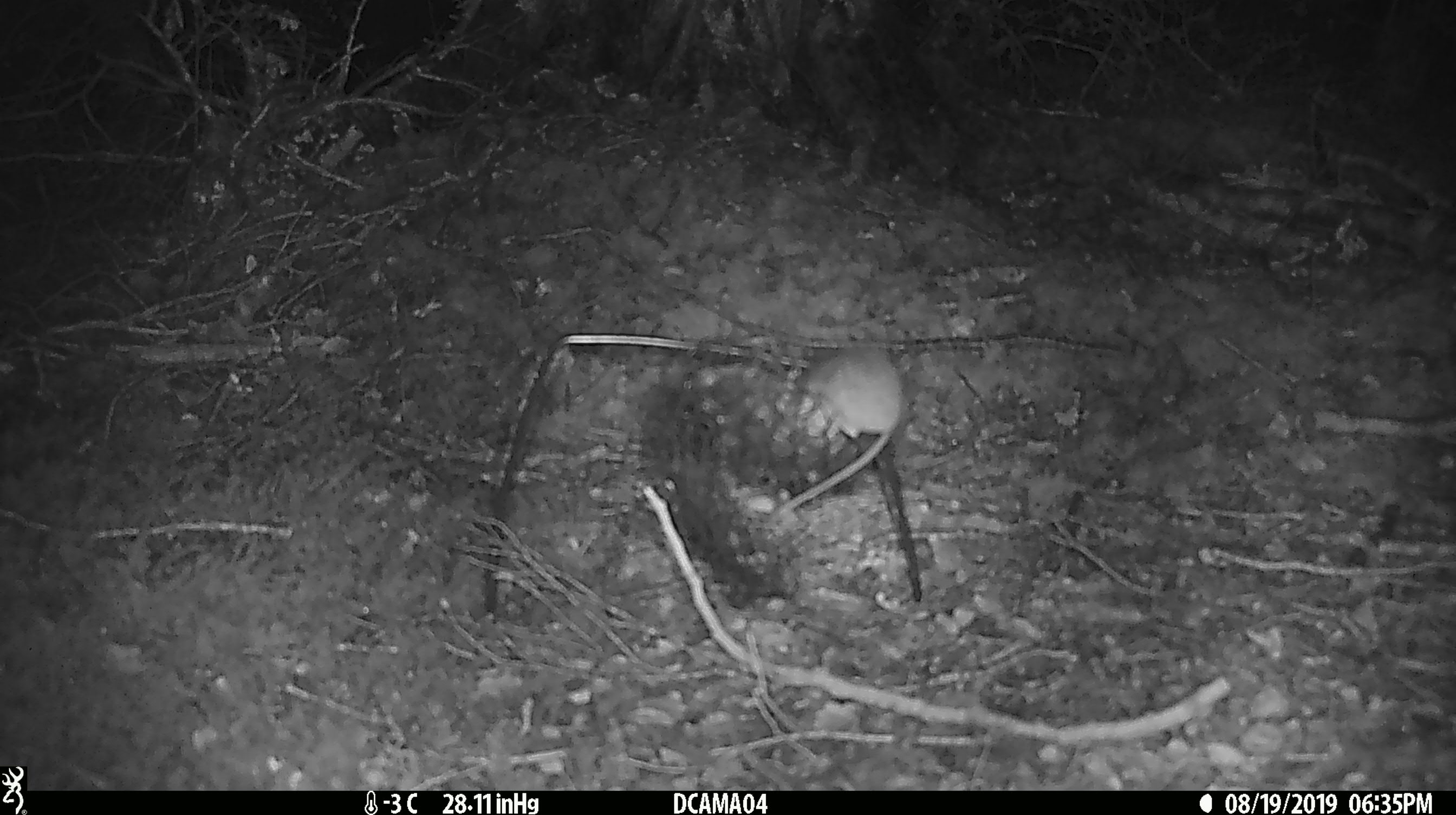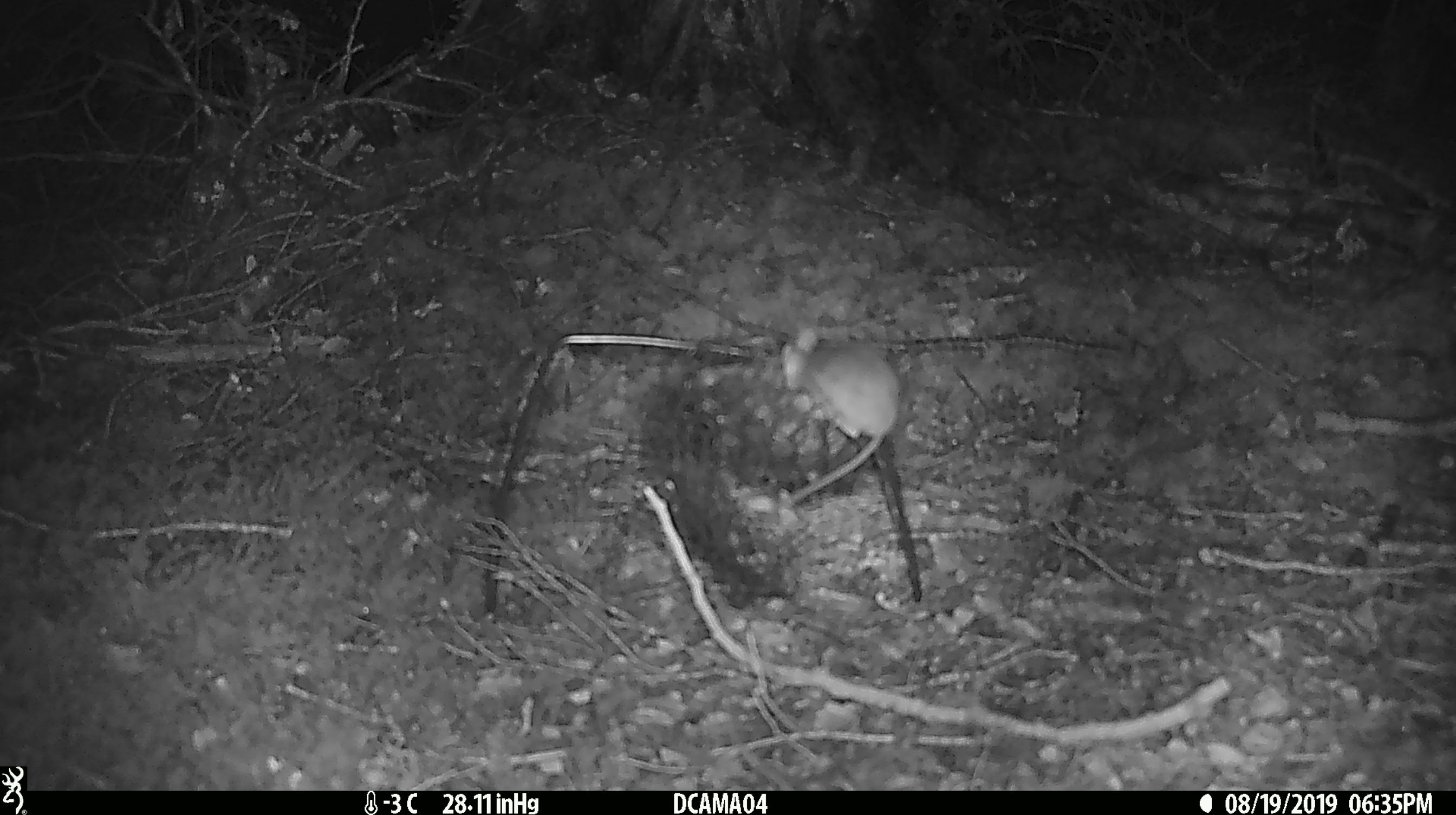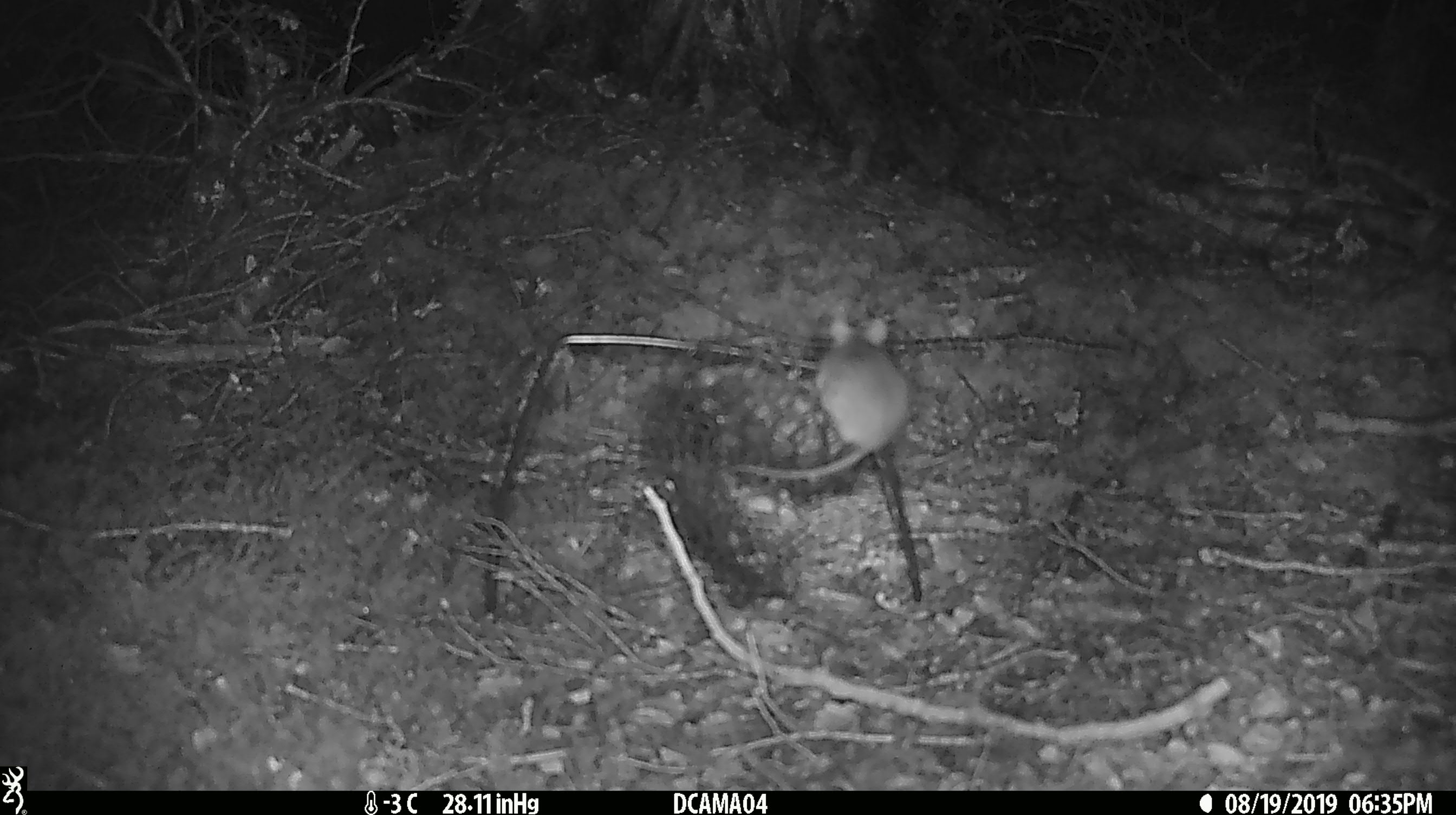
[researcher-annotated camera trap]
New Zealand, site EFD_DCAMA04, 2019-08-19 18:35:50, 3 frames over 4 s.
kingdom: Animalia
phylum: Chordata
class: Mammalia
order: Rodentia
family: Muridae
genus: Mus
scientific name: Mus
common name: mouse